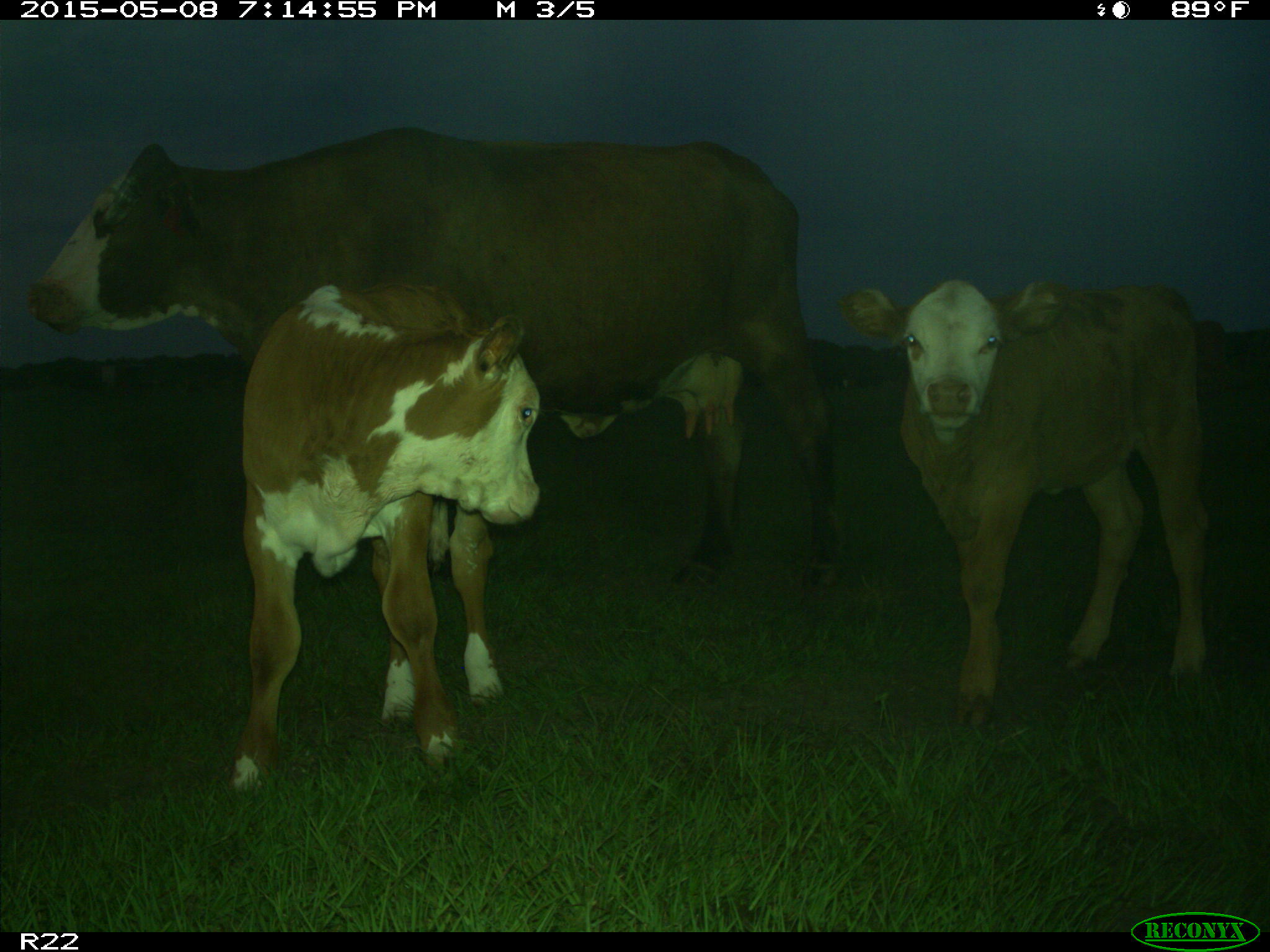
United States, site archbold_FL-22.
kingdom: Animalia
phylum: Chordata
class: Mammalia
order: Artiodactyla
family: Bovidae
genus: Bos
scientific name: Bos taurus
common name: domestic cow